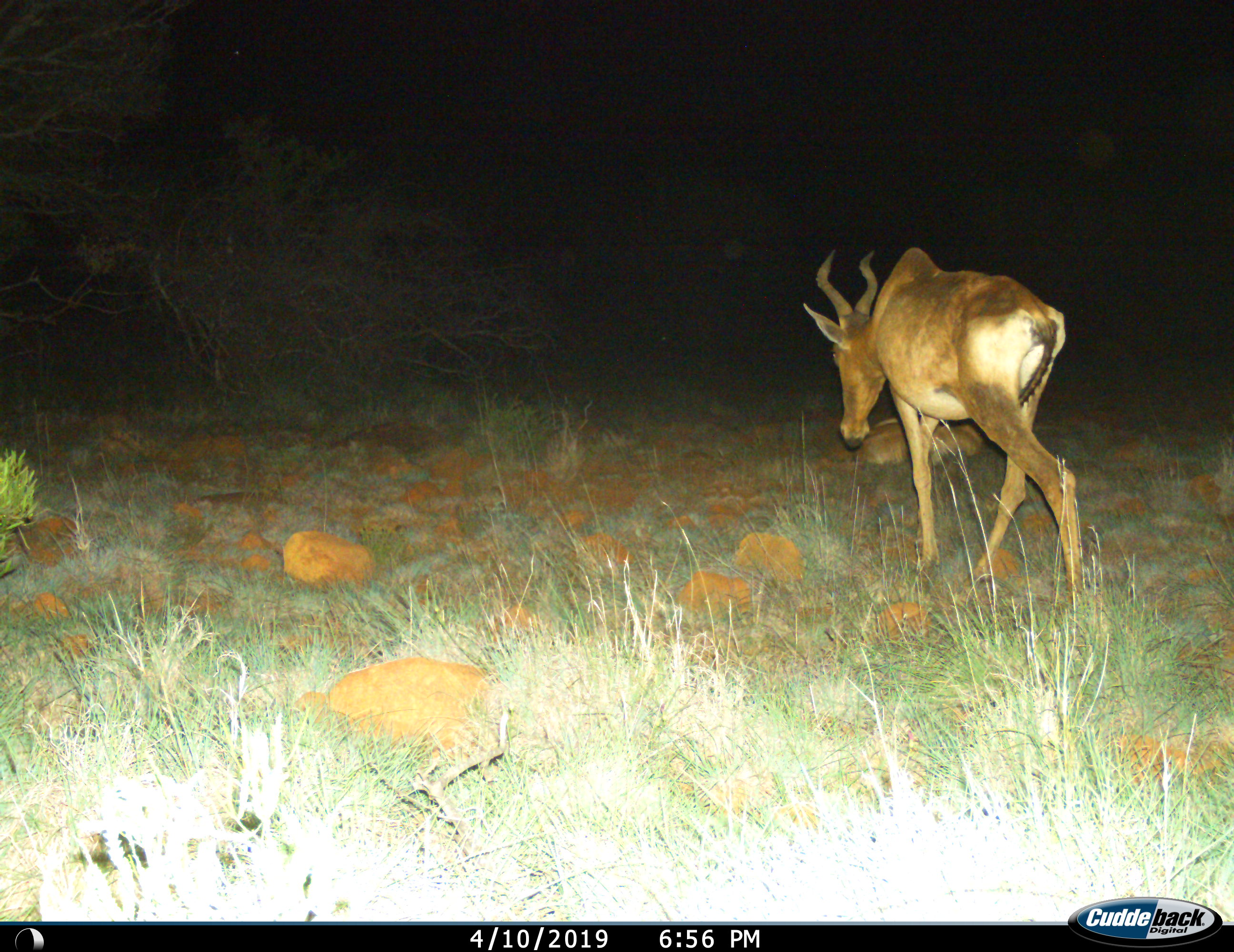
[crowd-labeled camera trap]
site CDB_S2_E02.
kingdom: Animalia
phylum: Chordata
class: Mammalia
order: Artiodactyla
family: Bovidae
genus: Alcelaphus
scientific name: Alcelaphus buselaphus caama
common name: red hartebeest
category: hartebeestred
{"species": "hartebeestred (red hartebeest) (Alcelaphus buselaphus caama)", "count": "1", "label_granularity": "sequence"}